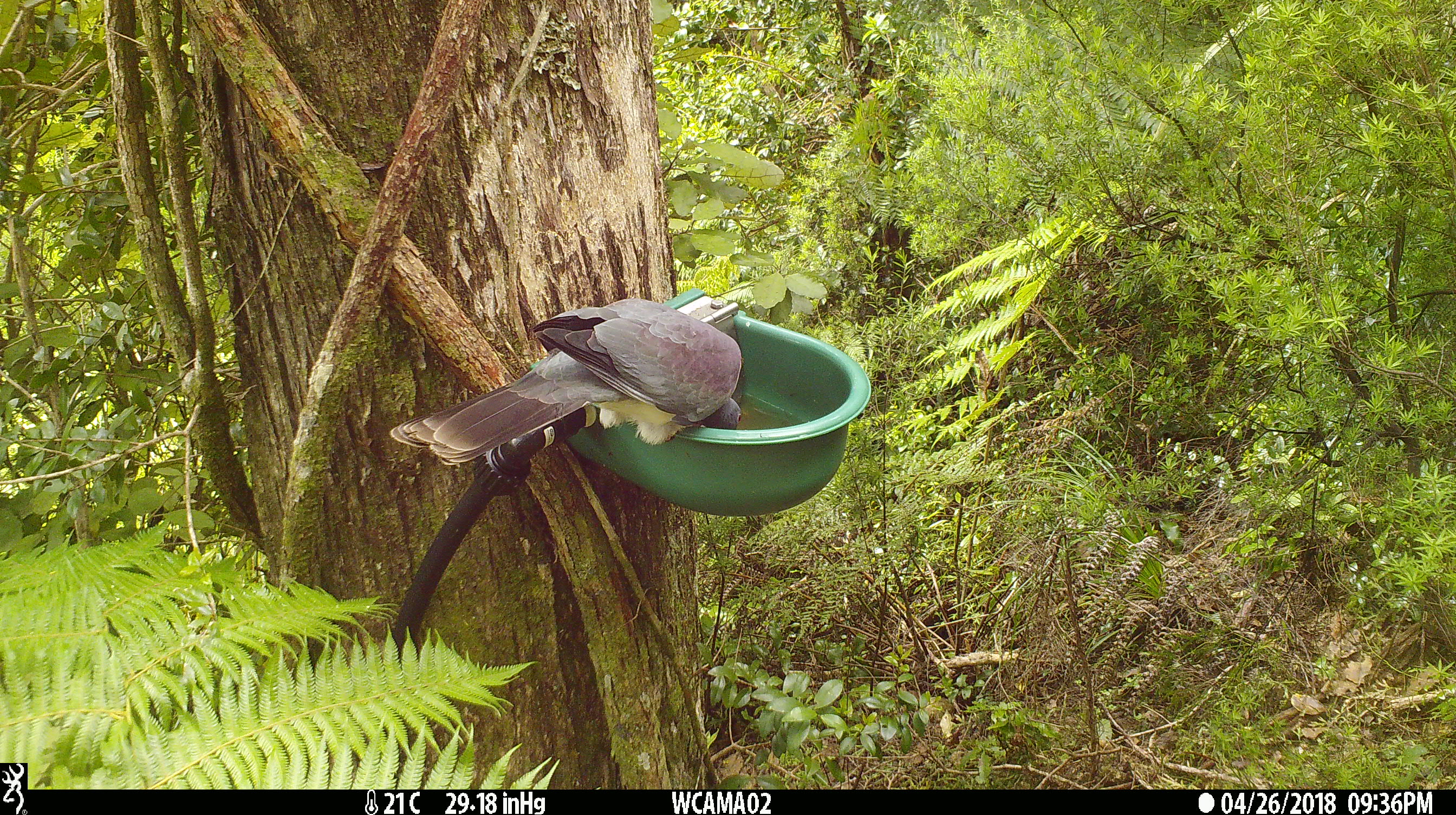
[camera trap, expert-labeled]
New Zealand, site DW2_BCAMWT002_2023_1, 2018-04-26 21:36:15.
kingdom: Animalia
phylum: Chordata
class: Aves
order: Columbiformes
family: Columbidae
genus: Hemiphaga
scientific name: Hemiphaga novaeseelandiae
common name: new zealand pigeon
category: kereru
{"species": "kereru (new zealand pigeon) (Hemiphaga novaeseelandiae)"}